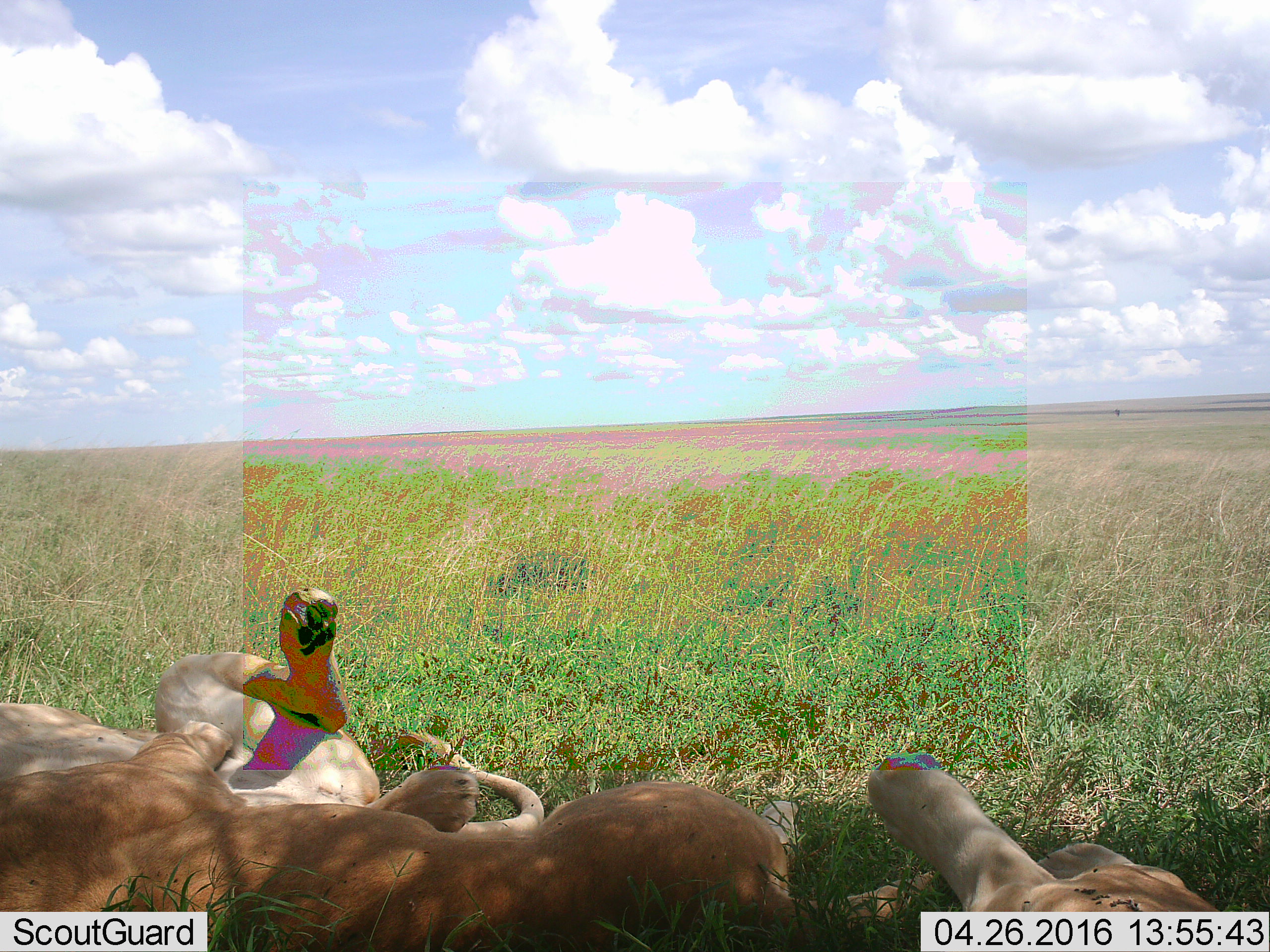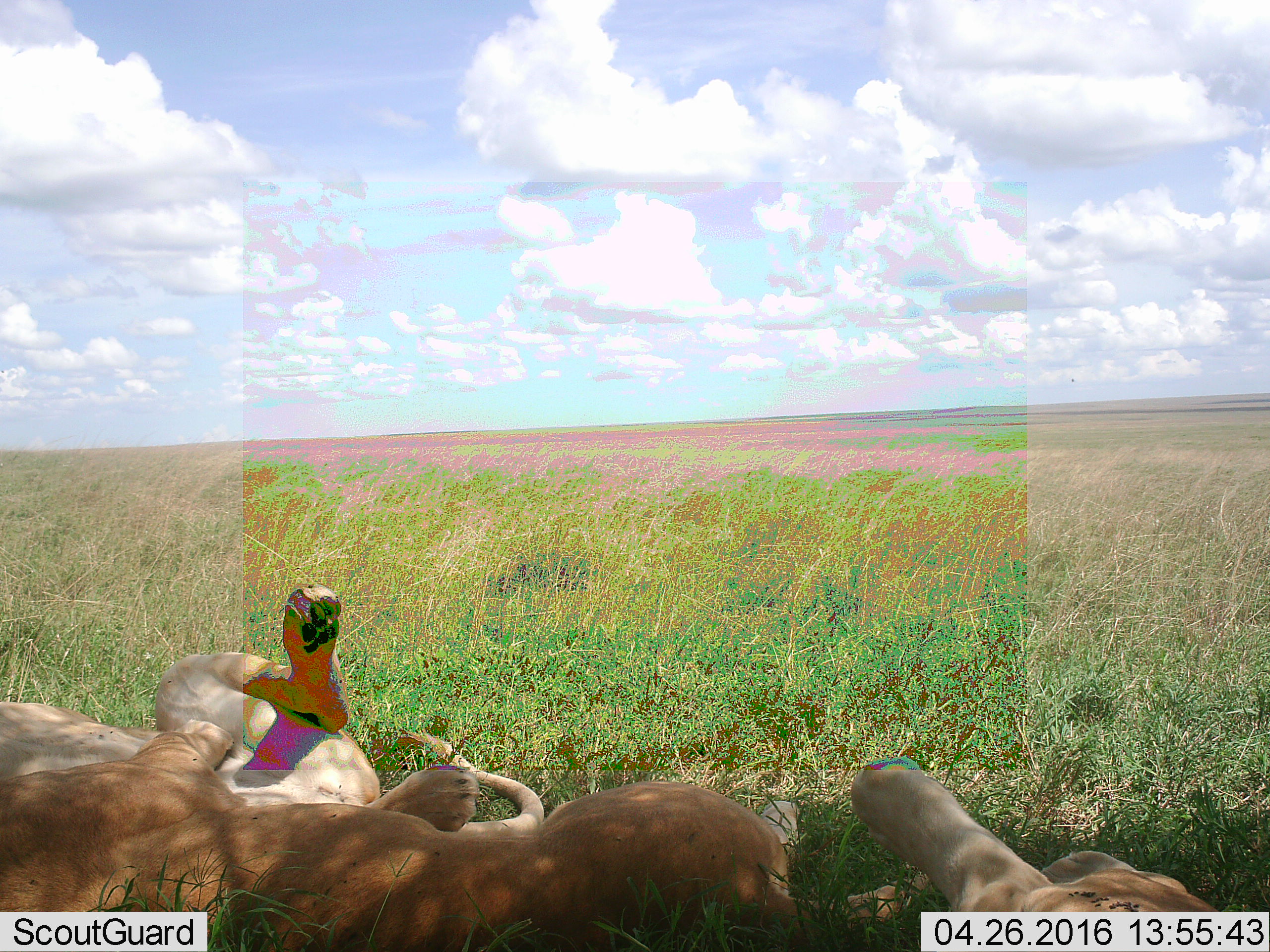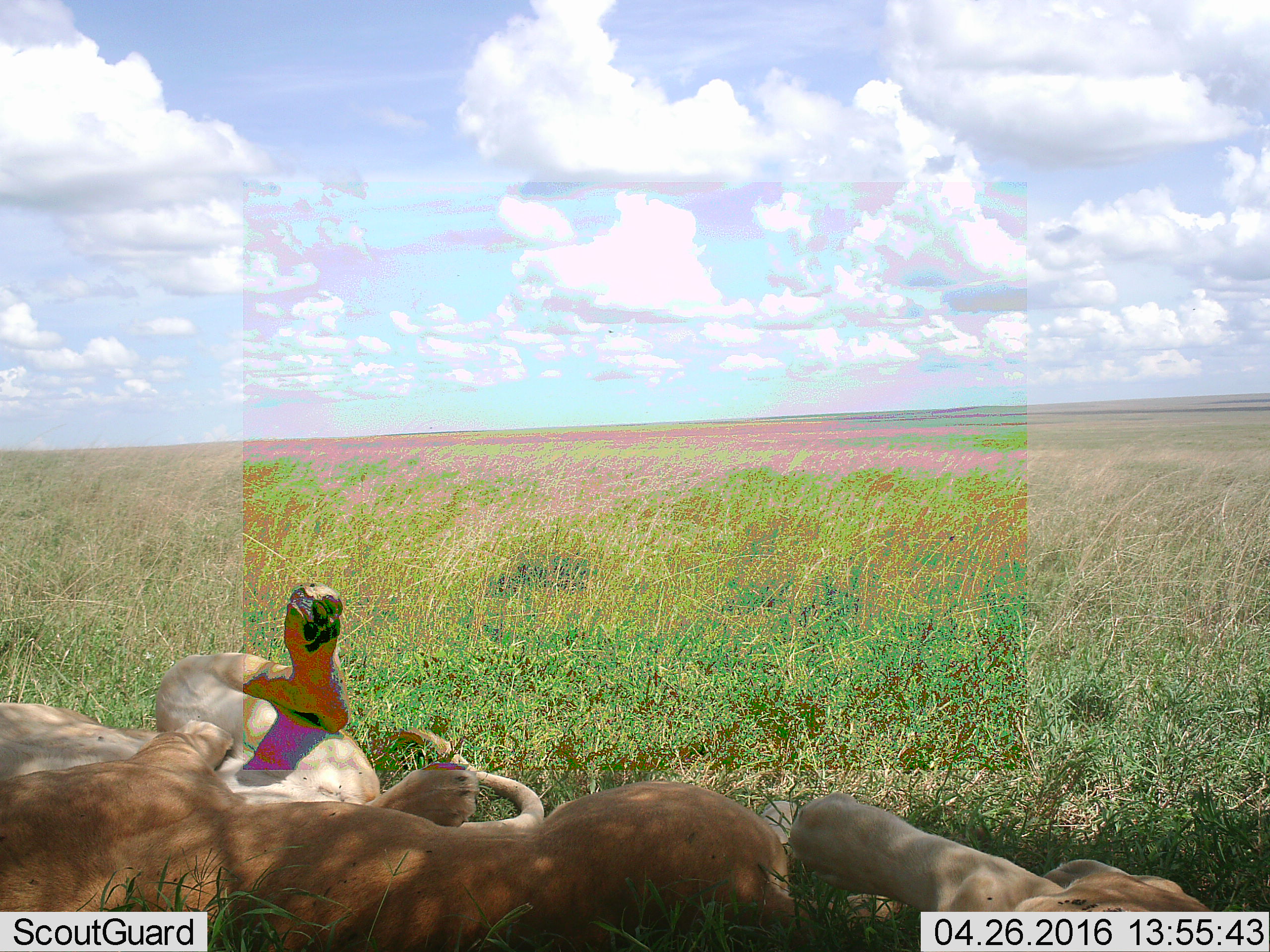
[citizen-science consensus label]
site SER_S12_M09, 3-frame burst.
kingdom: Animalia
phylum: Chordata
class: Mammalia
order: Carnivora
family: Felidae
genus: Panthera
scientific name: Panthera leo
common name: lion female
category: lionfemale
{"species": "lionfemale (lion female) (Panthera leo)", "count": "3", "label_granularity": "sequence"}